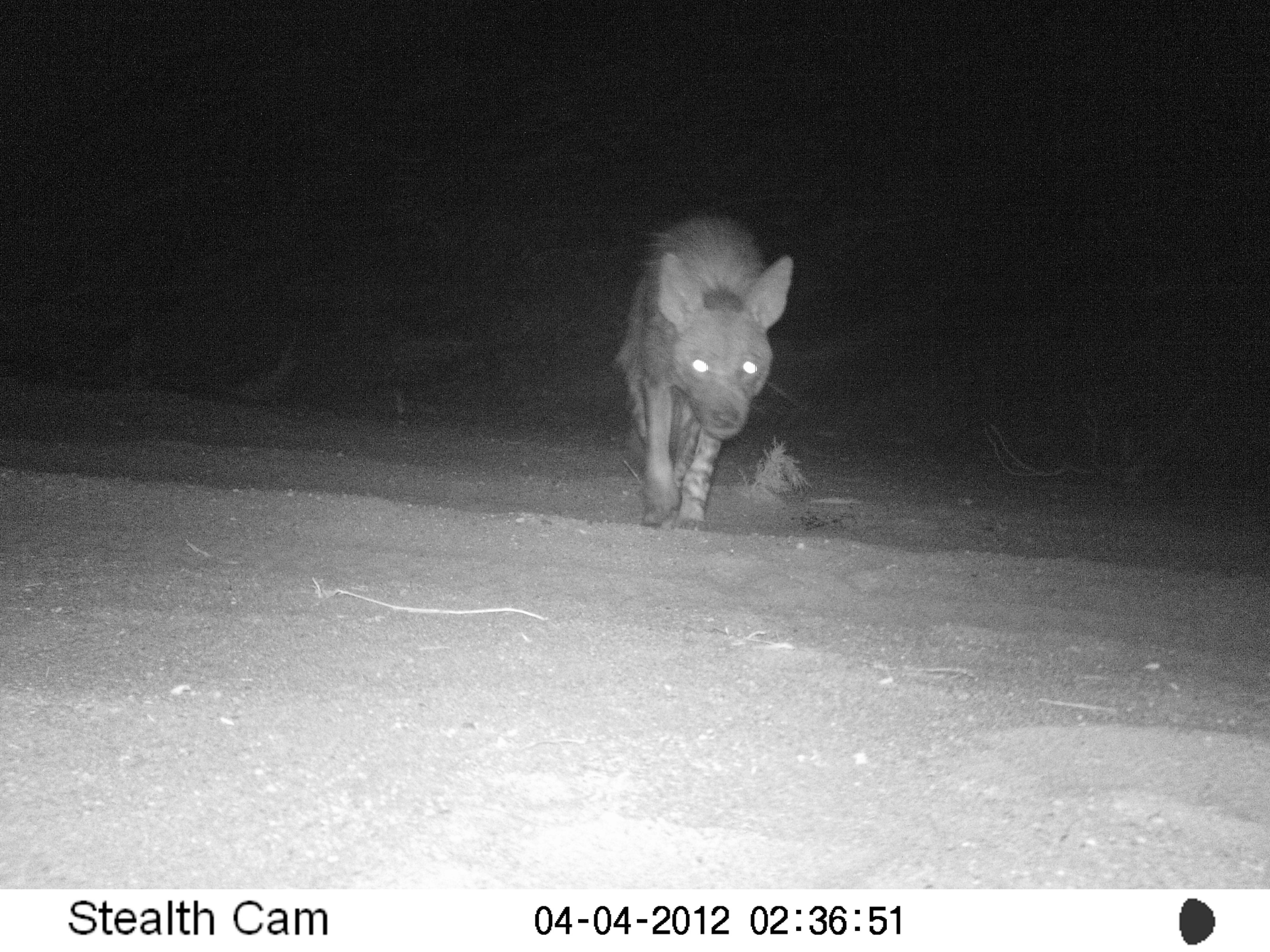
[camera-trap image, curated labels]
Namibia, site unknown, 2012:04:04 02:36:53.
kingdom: Animalia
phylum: Chordata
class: Mammalia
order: Carnivora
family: Hyaenidae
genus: Parahyaena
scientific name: Parahyaena brunnea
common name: brown hyena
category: hyaena brunnea